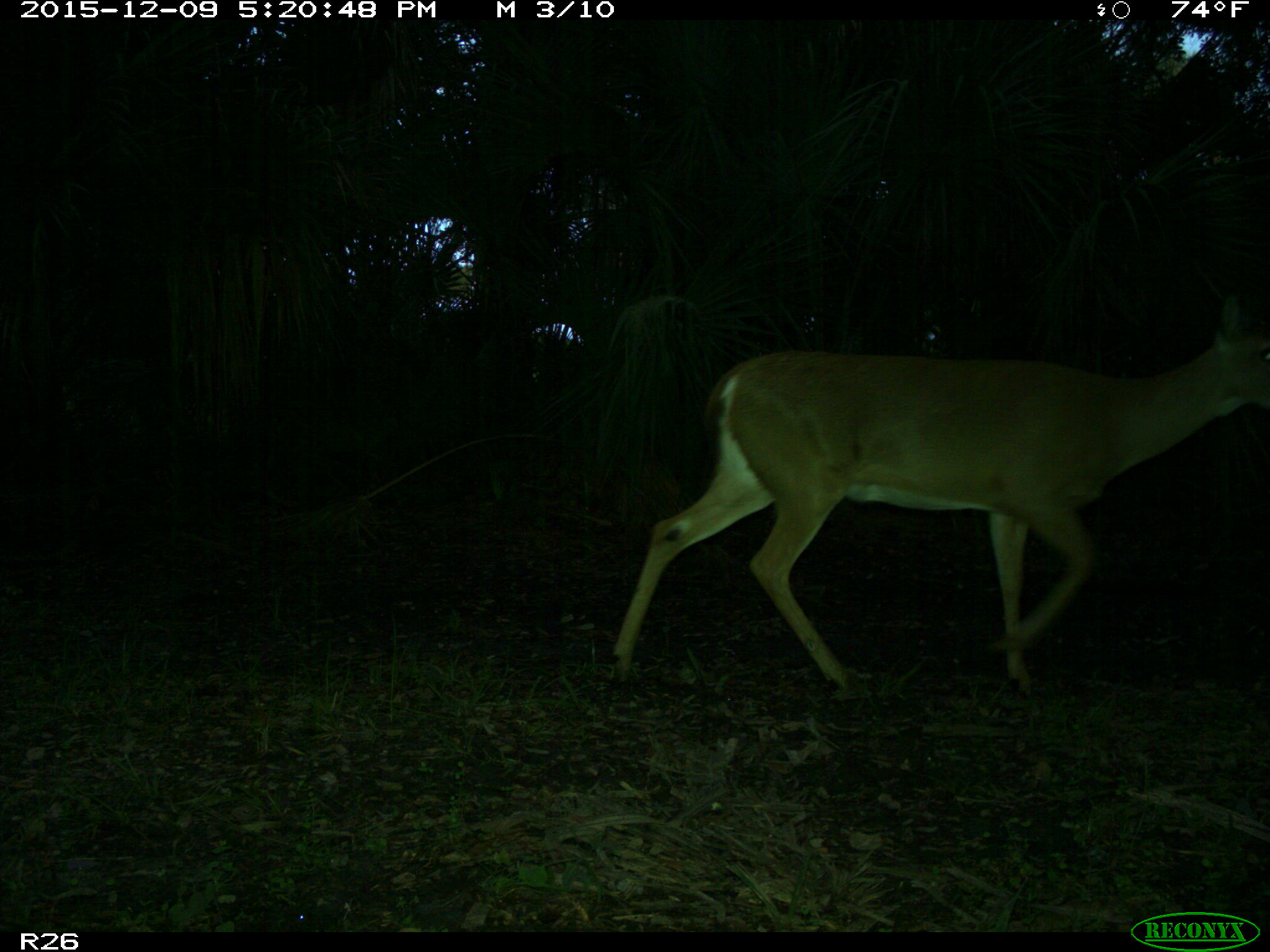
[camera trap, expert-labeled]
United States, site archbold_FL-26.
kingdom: Animalia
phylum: Chordata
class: Mammalia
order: Artiodactyla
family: Cervidae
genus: Odocoileus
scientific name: Odocoileus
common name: deer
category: unidentified deer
Unidentified deer (deer) (Odocoileus).